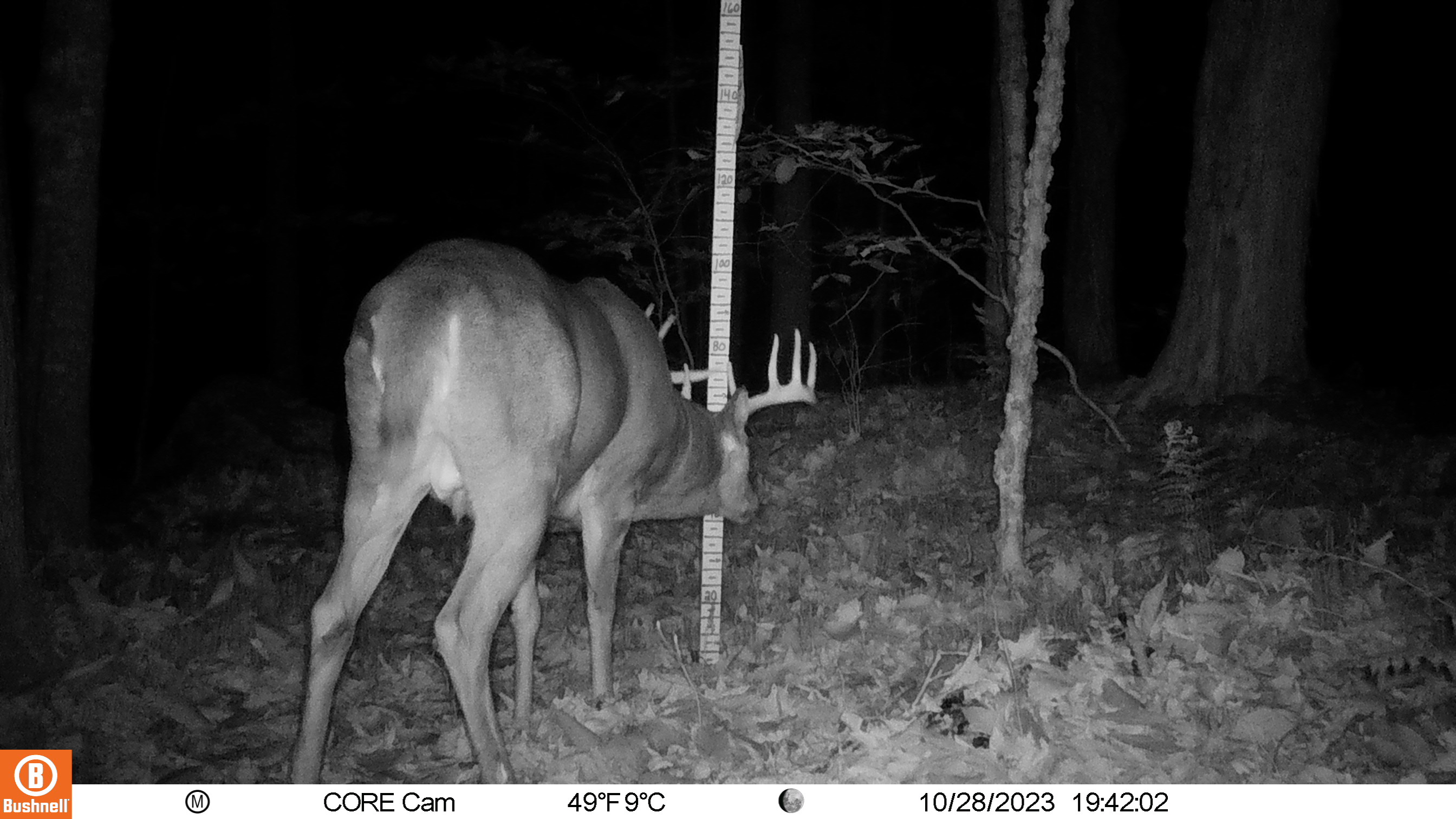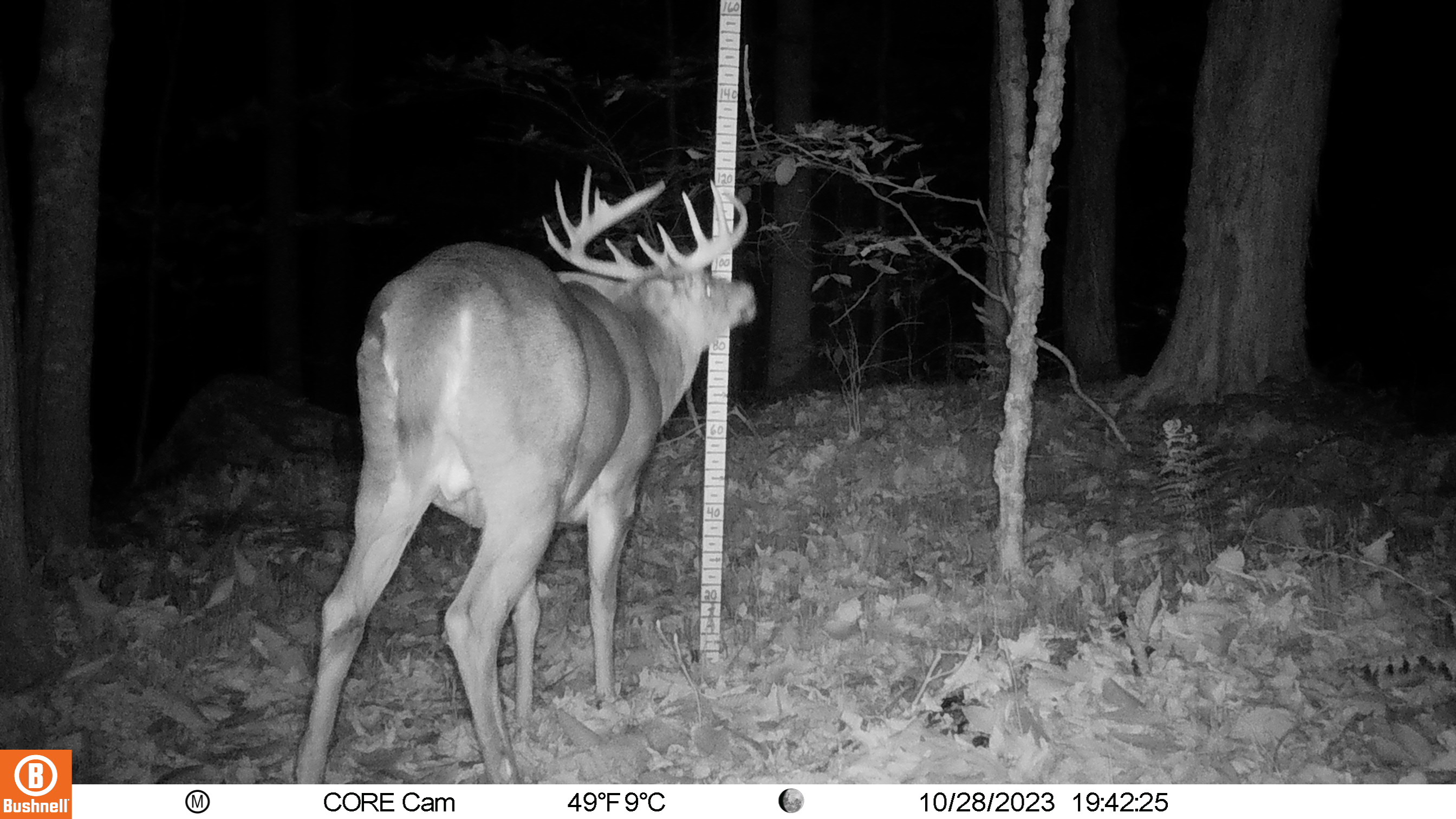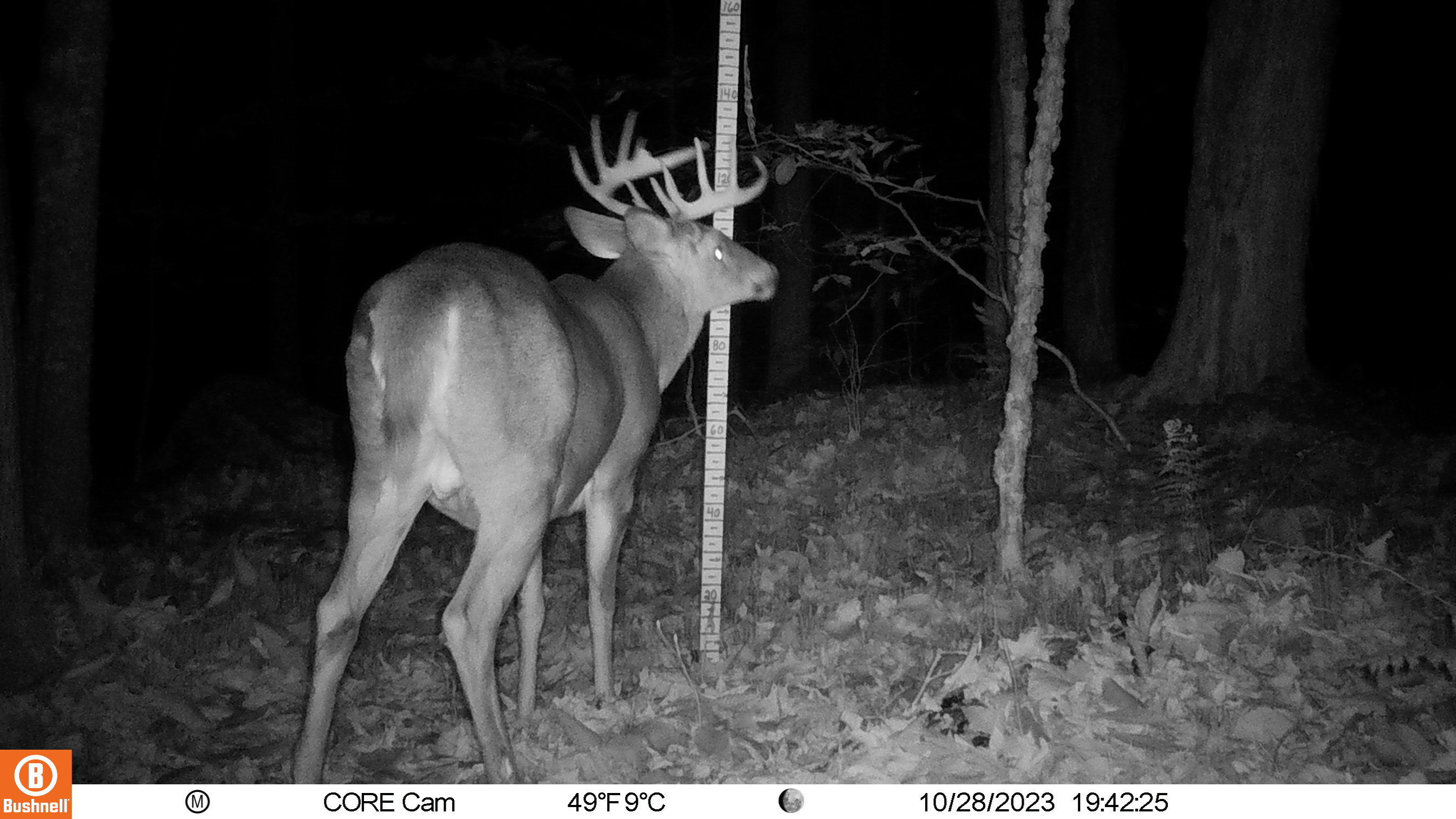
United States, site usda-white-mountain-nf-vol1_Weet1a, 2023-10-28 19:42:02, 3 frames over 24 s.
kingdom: Animalia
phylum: Chordata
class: Mammalia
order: Artiodactyla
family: Cervidae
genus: Odocoileus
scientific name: Odocoileus virginianus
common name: white-tailed deer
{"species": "white-tailed deer (Odocoileus virginianus)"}